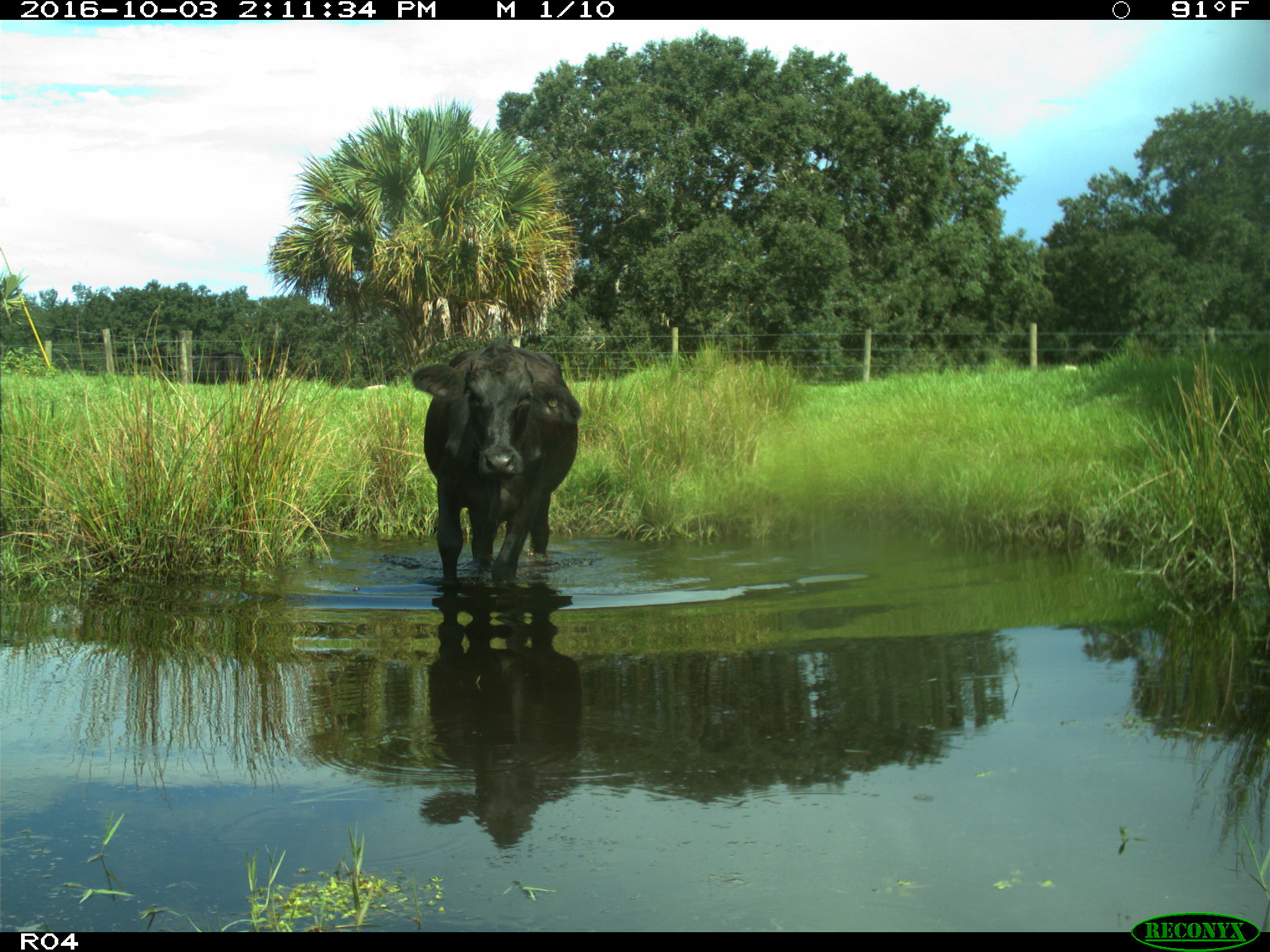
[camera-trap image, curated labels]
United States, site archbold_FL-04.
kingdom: Animalia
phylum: Chordata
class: Mammalia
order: Artiodactyla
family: Bovidae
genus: Bos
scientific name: Bos taurus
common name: domestic cow